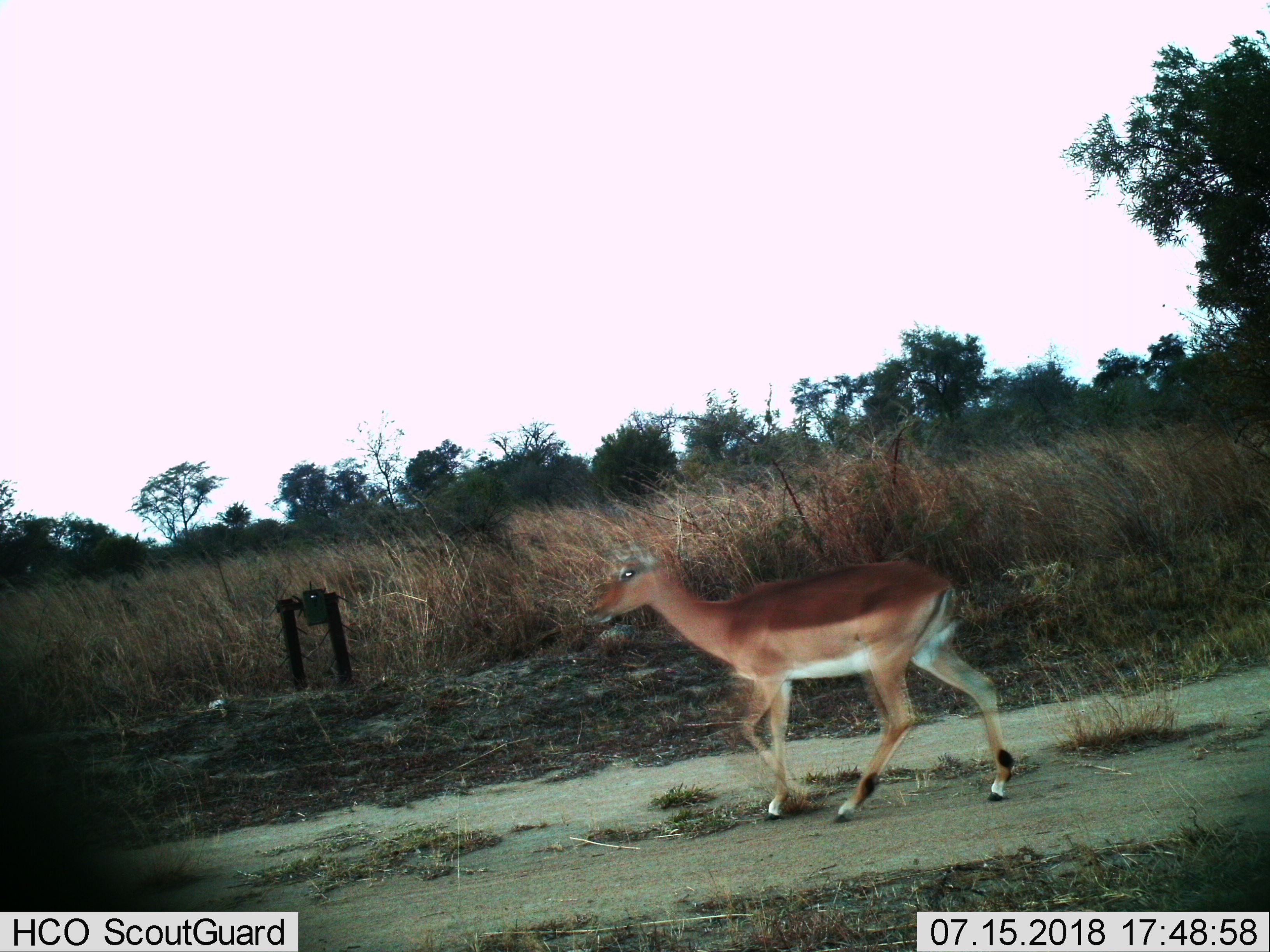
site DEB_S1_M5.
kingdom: Animalia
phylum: Chordata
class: Mammalia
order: Artiodactyla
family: Bovidae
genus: Aepyceros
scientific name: Aepyceros melampus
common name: impala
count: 1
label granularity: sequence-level